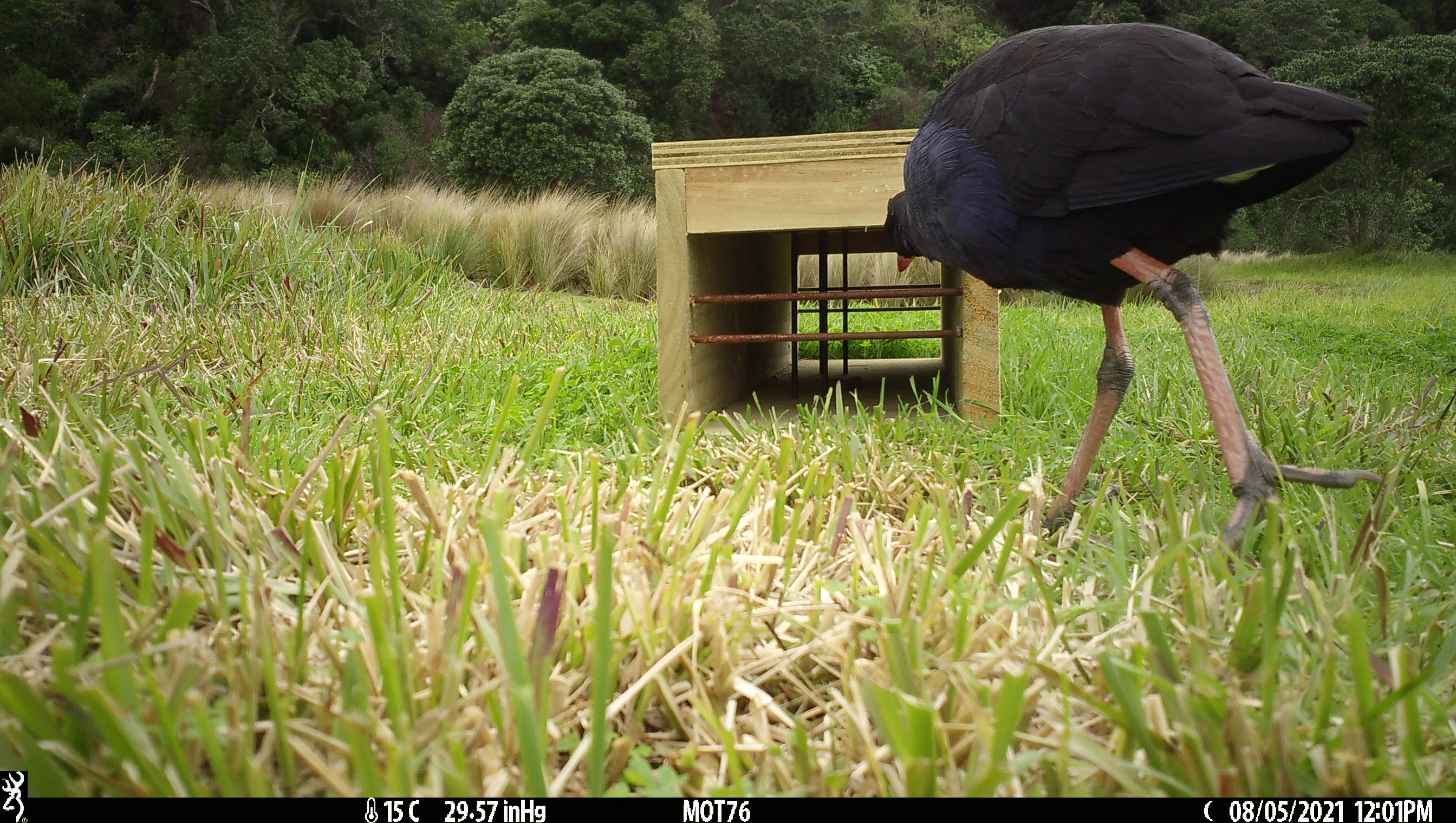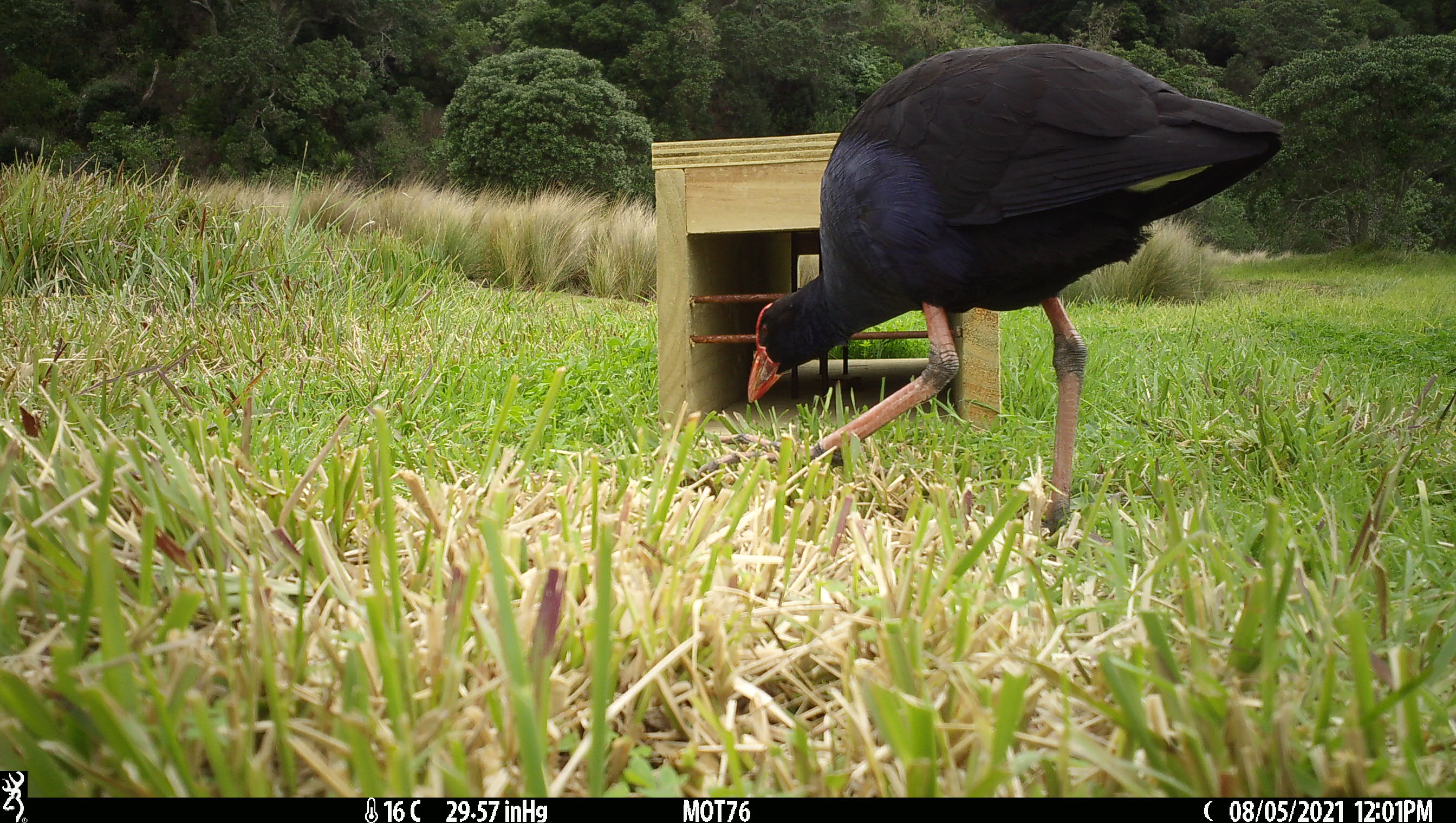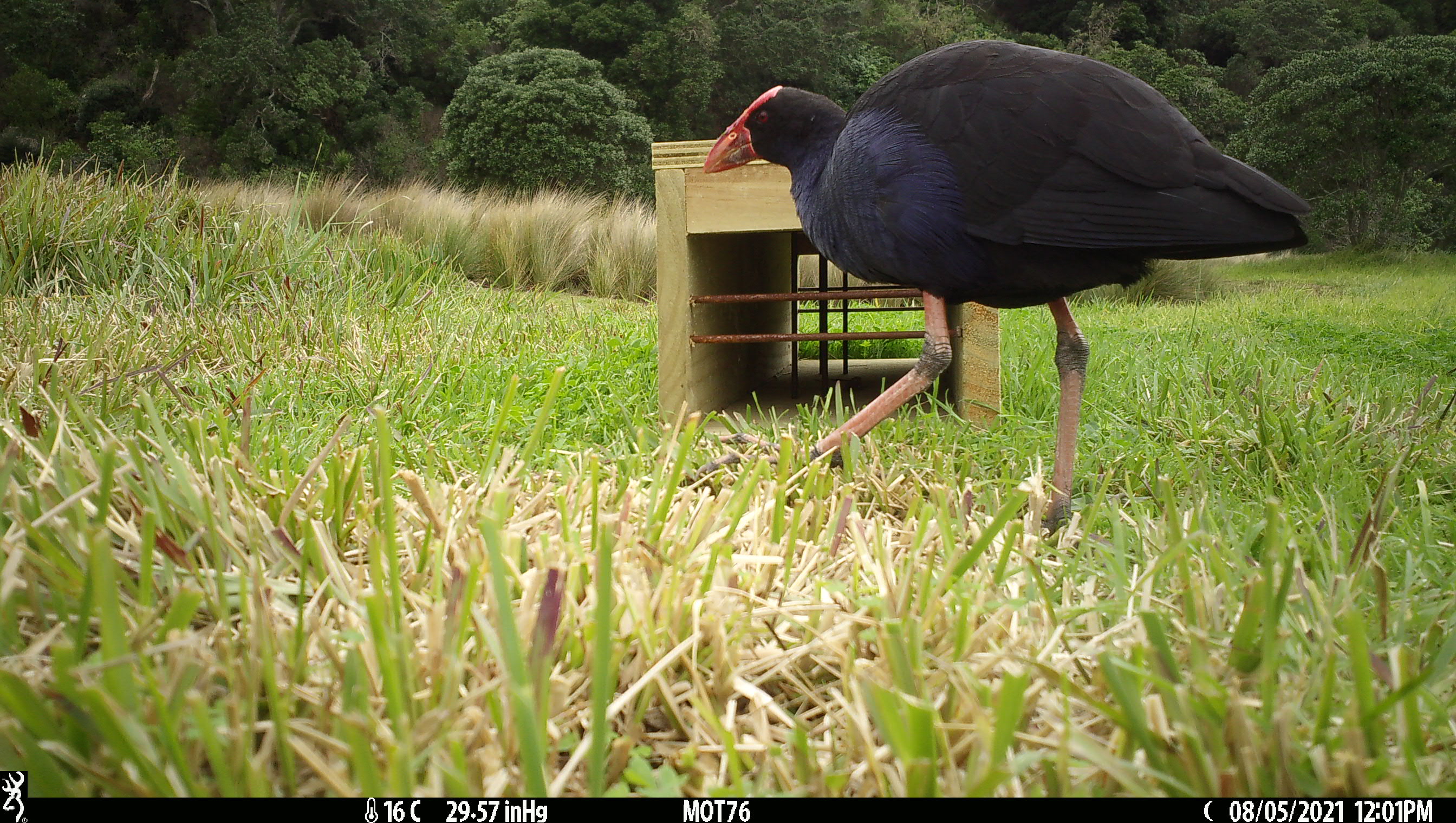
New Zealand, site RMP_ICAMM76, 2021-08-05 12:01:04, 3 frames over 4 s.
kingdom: Animalia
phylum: Chordata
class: Aves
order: Gruiformes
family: Rallidae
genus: Porphyrio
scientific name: Porphyrio melanotus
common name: australasian swamphen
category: pukeko